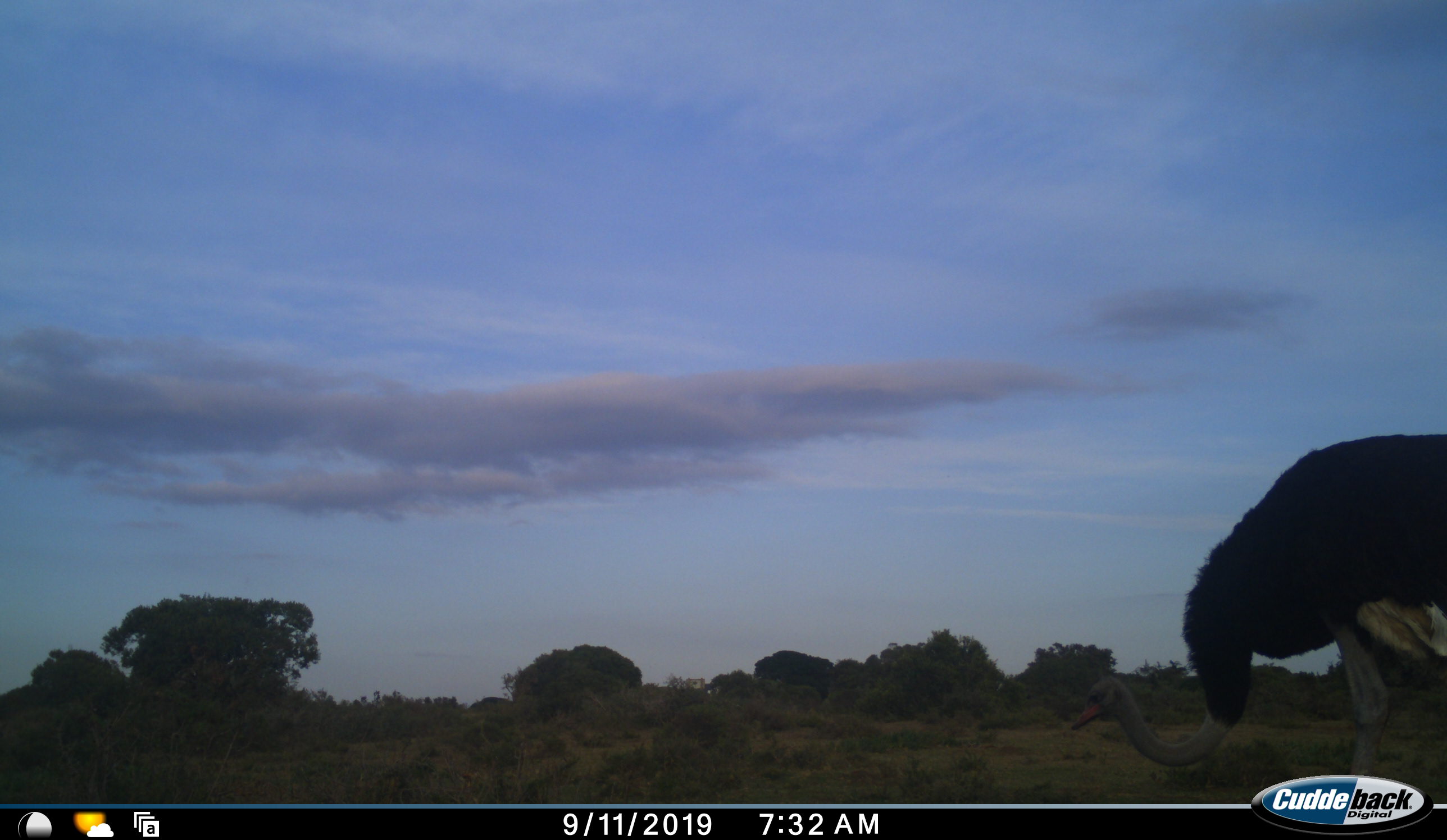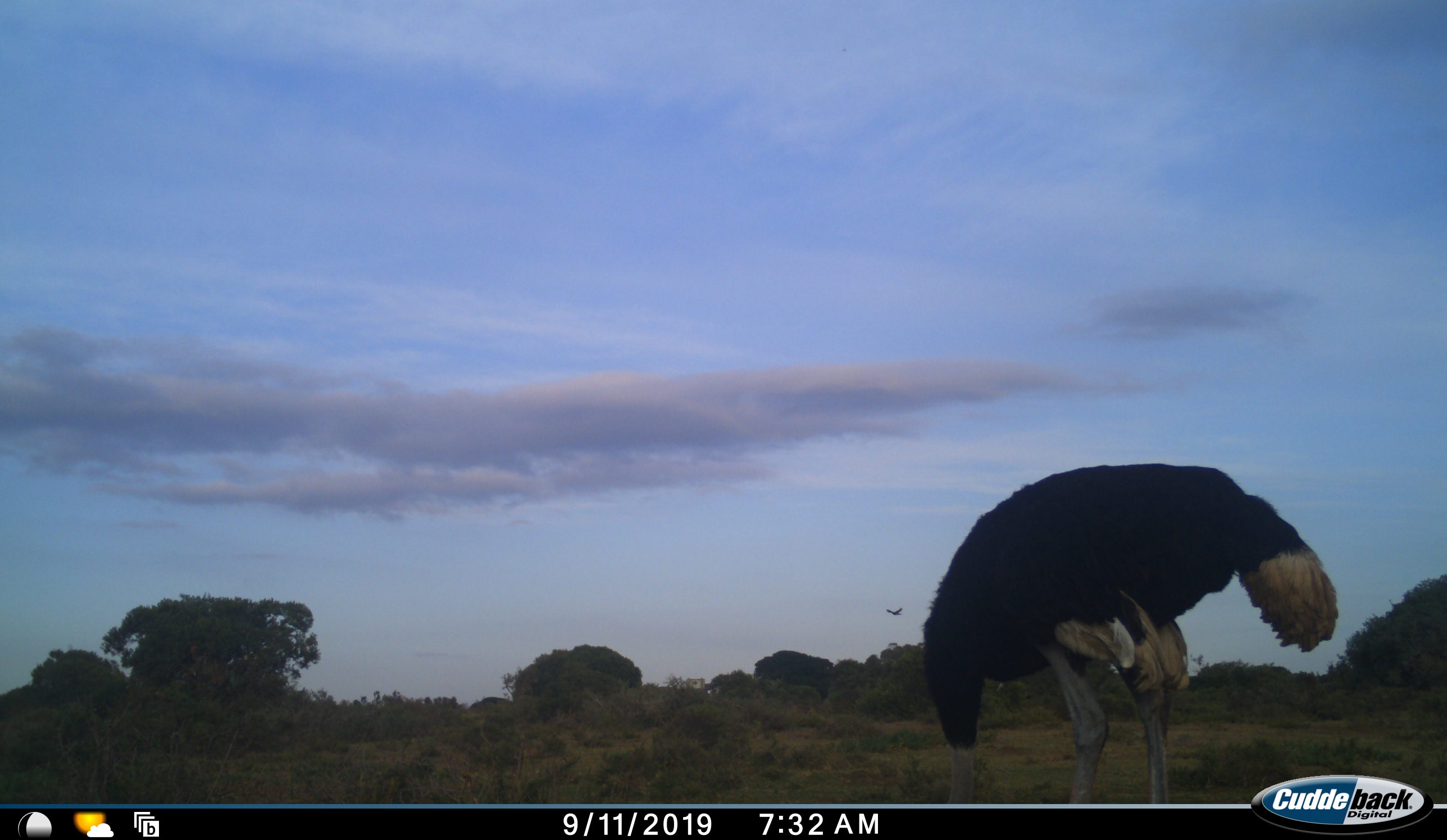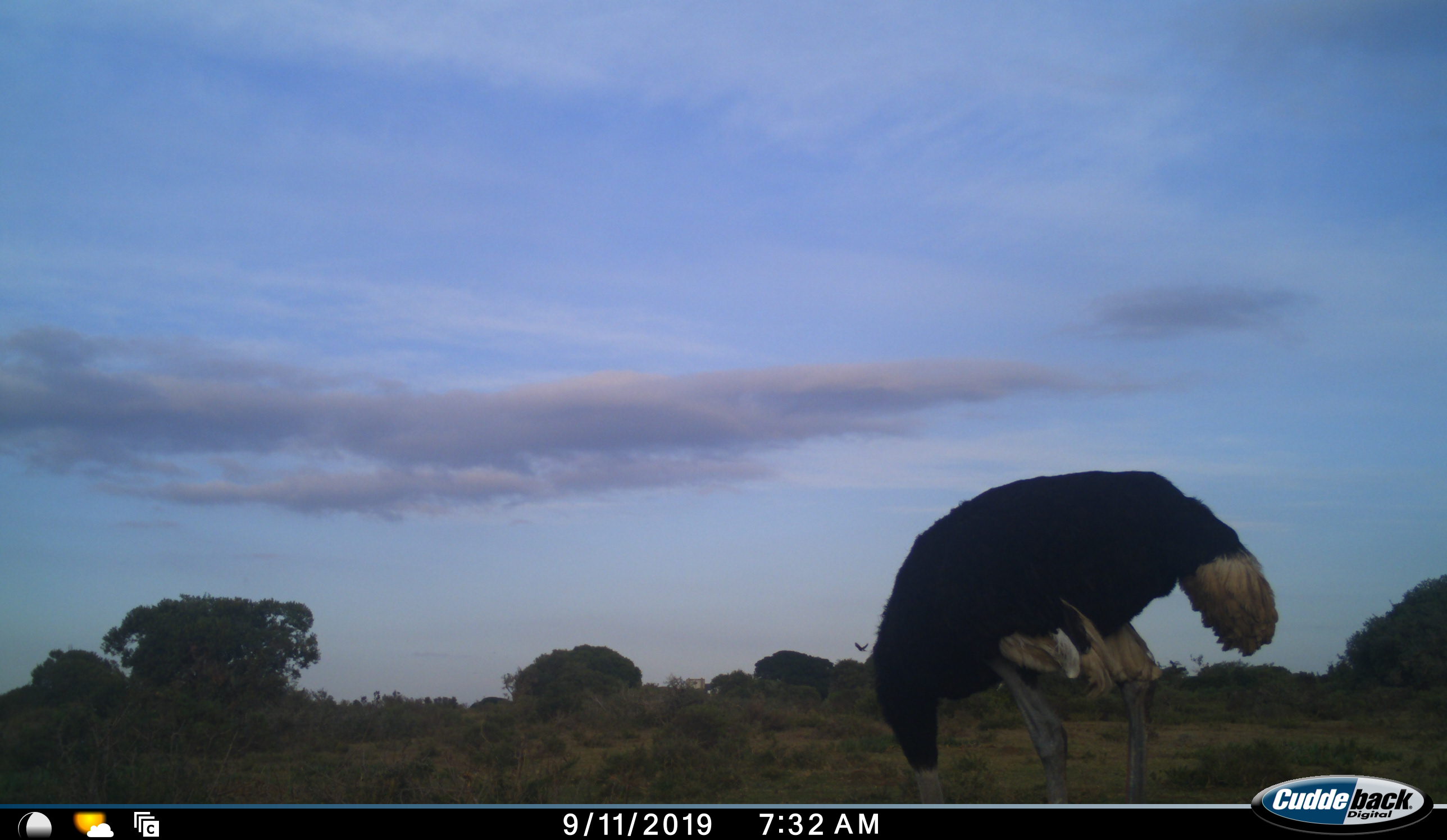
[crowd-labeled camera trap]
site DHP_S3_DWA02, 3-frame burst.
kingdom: Animalia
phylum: Chordata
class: Aves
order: Struthioniformes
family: Struthionidae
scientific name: Struthionidae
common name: ostrich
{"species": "ostrich (Struthionidae)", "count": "1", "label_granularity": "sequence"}